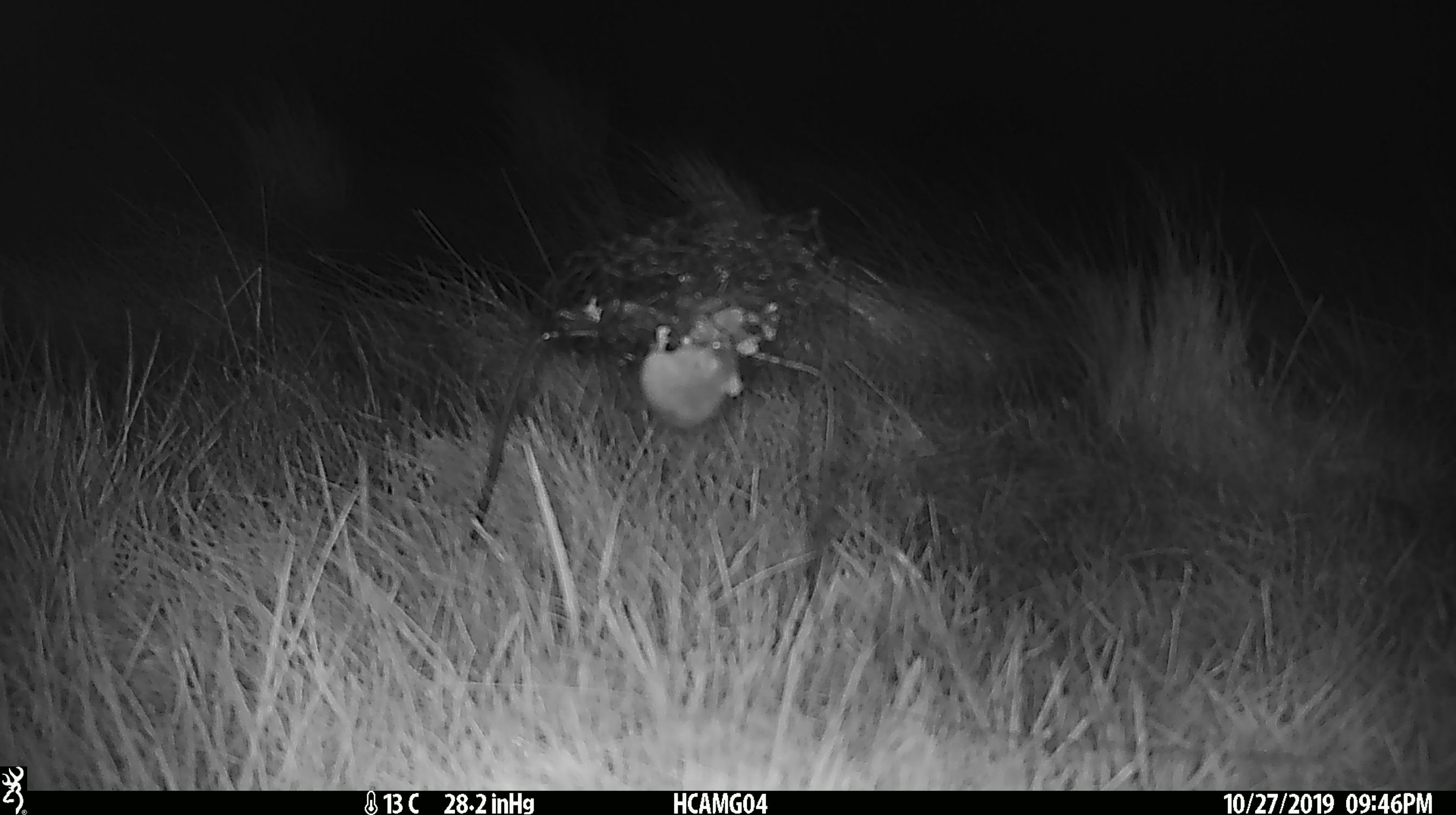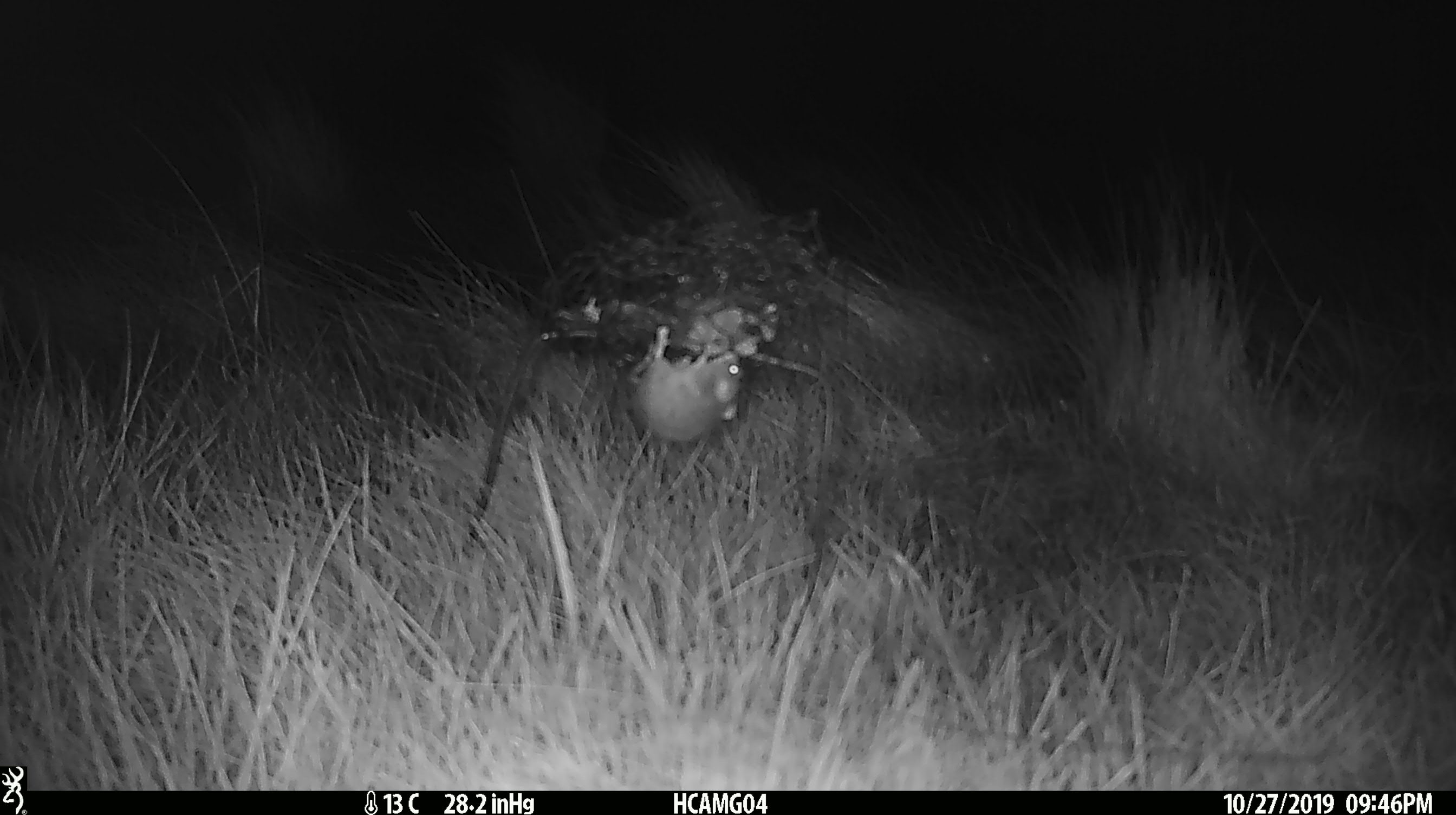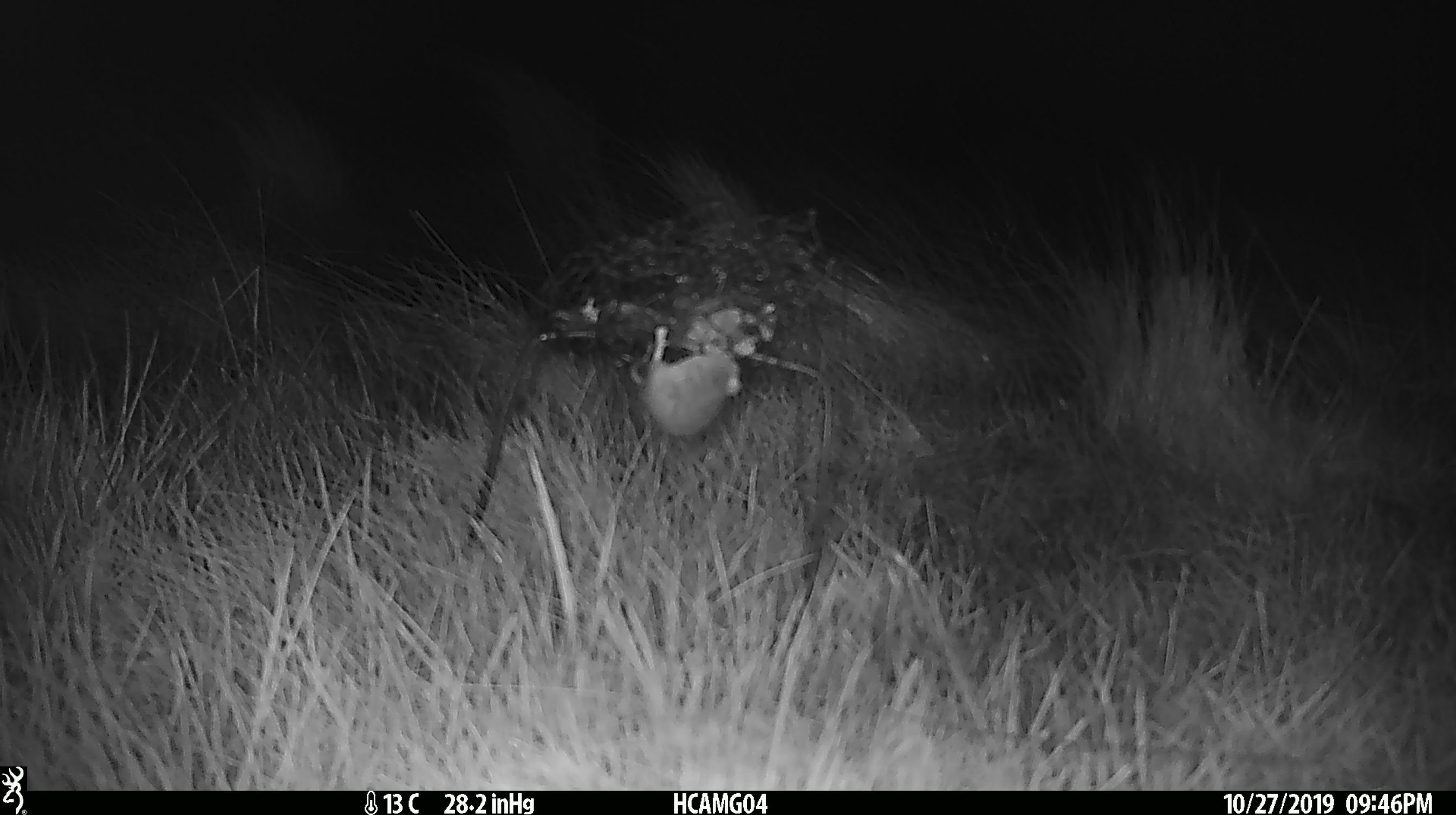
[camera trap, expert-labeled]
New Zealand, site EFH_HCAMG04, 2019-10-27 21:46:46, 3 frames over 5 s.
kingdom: Animalia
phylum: Chordata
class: Mammalia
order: Rodentia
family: Muridae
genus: Mus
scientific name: Mus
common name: mouse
Mouse (Mus).